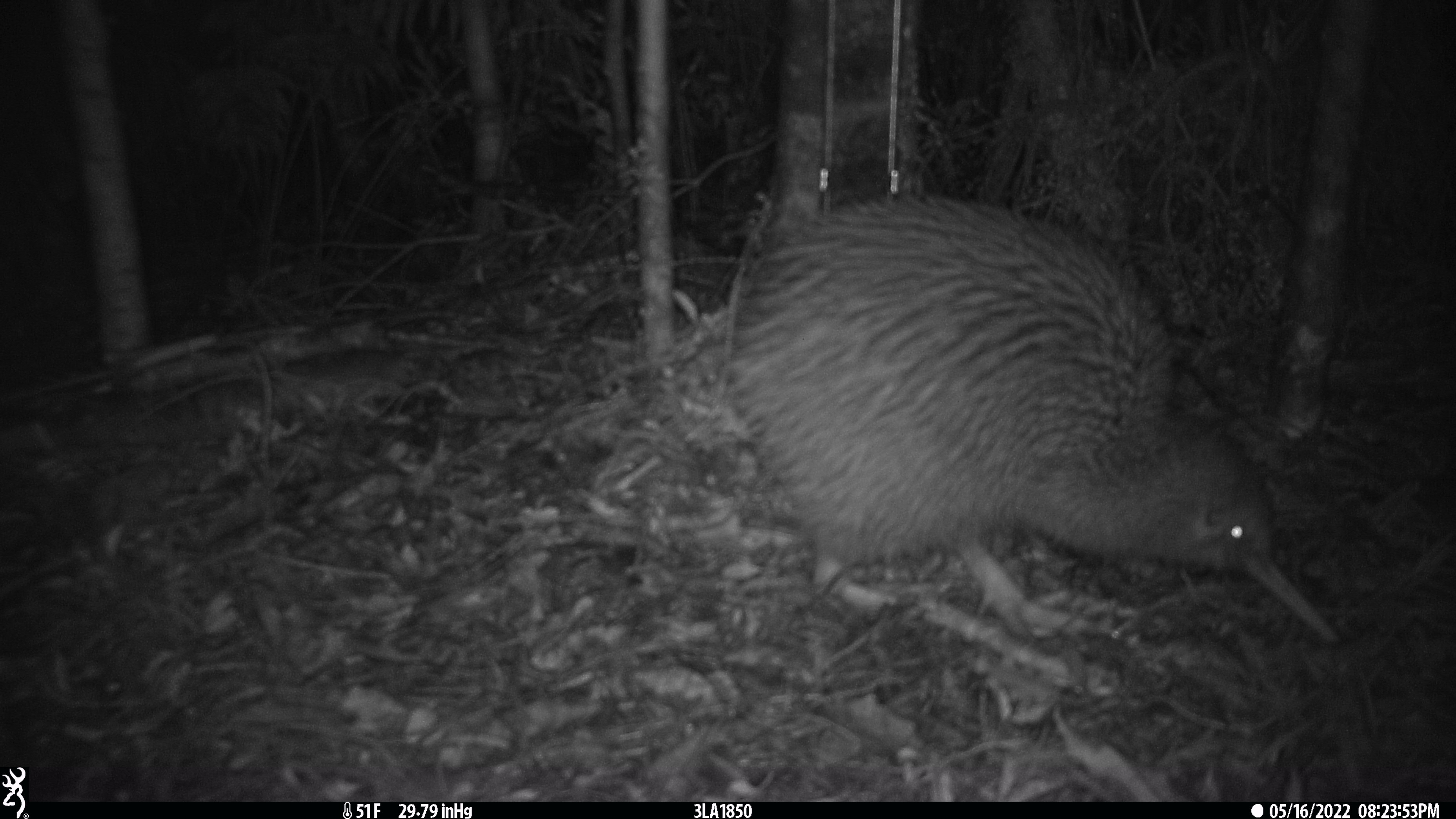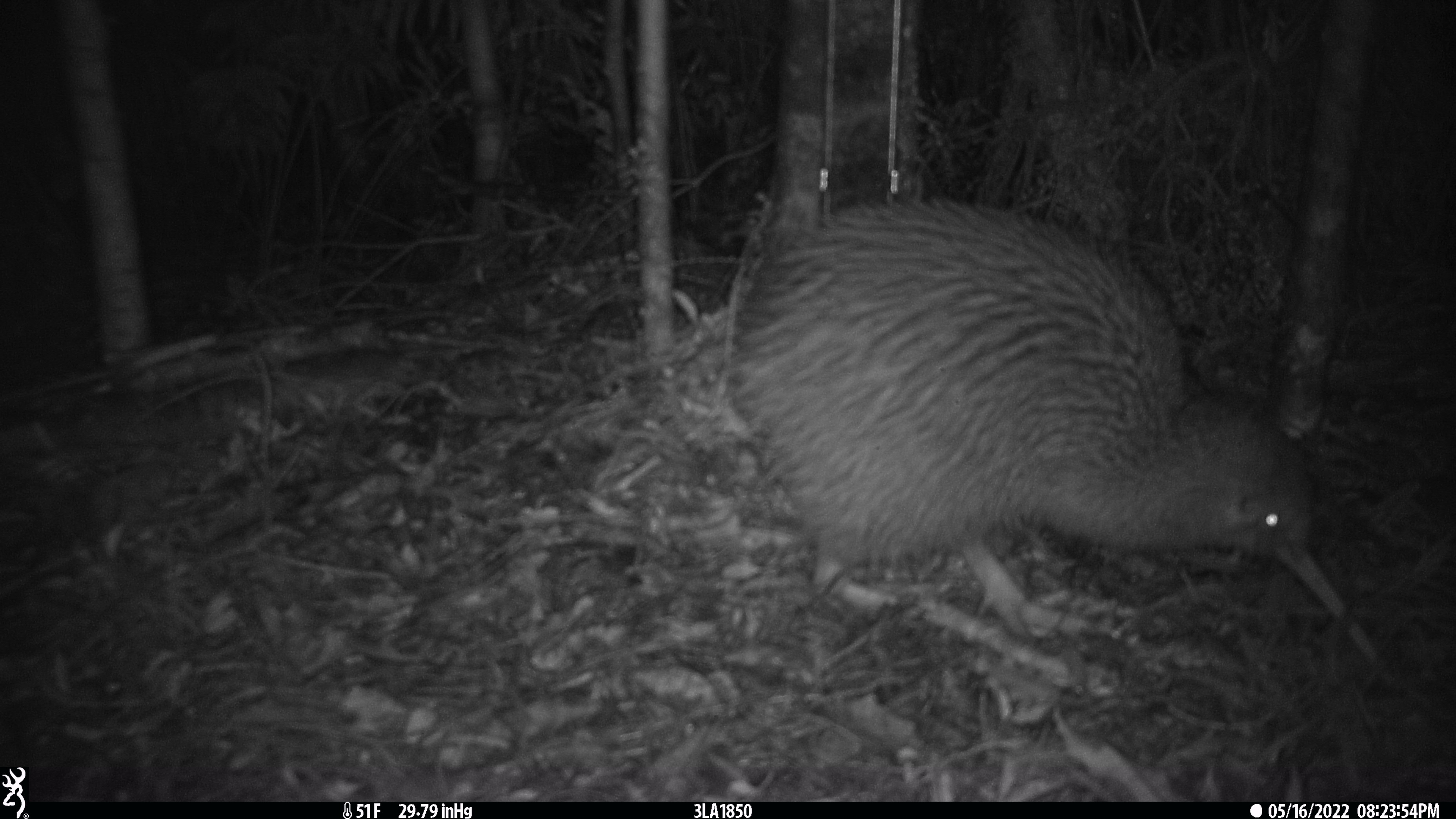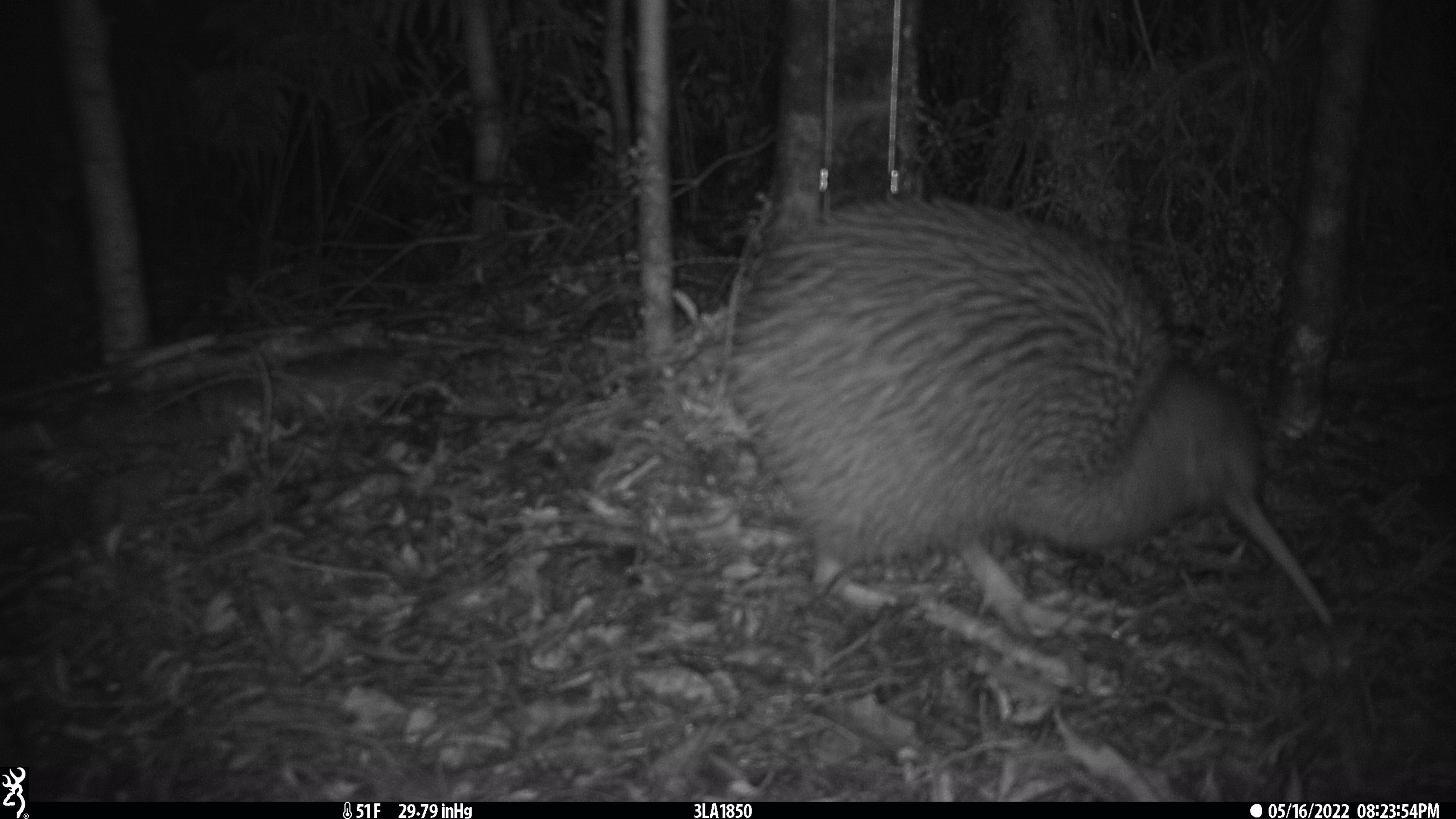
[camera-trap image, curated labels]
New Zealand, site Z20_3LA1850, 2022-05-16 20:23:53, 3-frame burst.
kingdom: Animalia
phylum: Chordata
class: Aves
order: Apterygiformes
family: Apterygidae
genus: Apteryx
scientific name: Apteryx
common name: kiwi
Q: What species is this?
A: Kiwi (Apteryx).